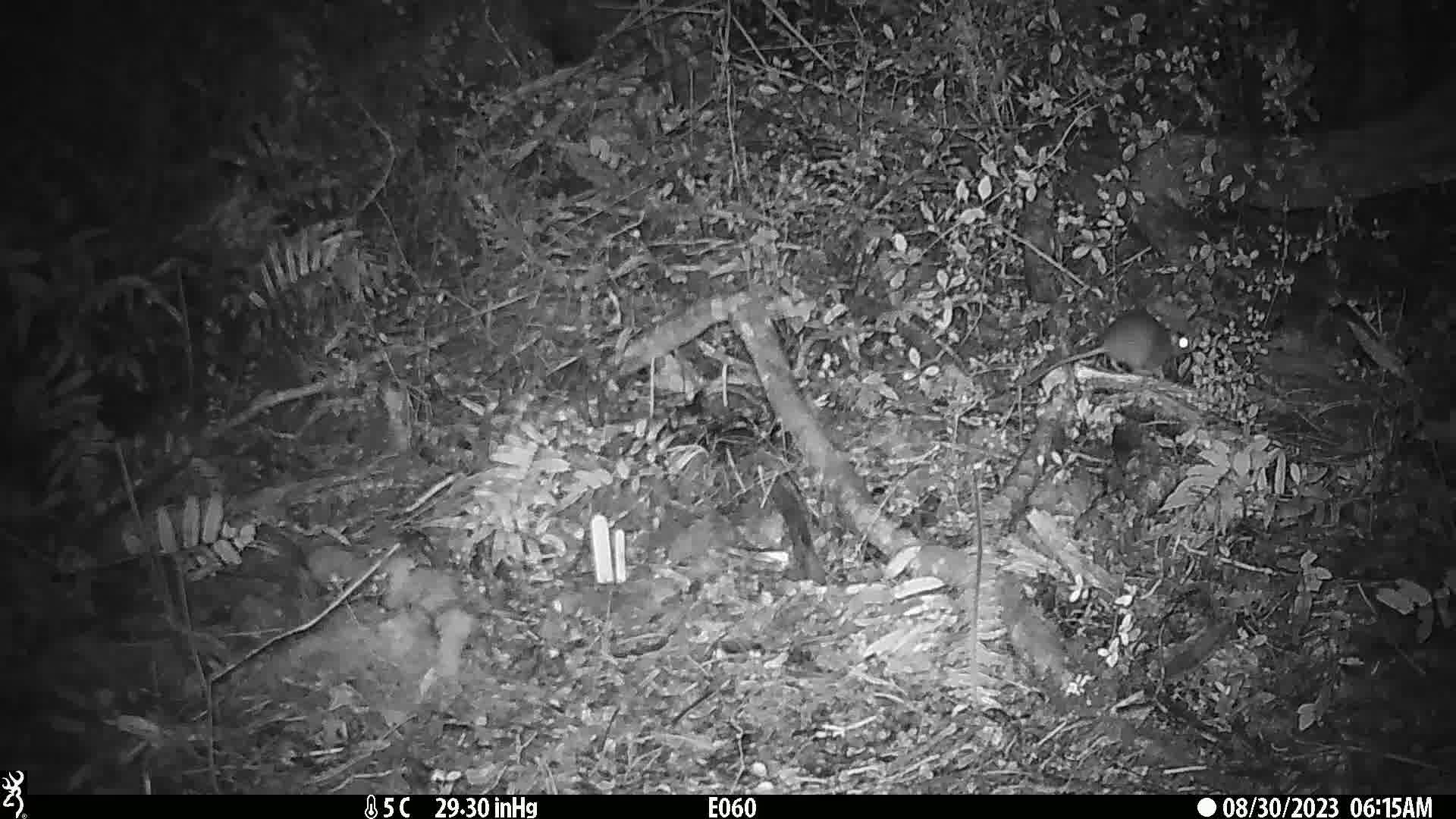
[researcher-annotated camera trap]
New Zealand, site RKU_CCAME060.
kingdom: Animalia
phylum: Chordata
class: Mammalia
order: Rodentia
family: Muridae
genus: Rattus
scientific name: Rattus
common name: rat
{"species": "rat (Rattus)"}